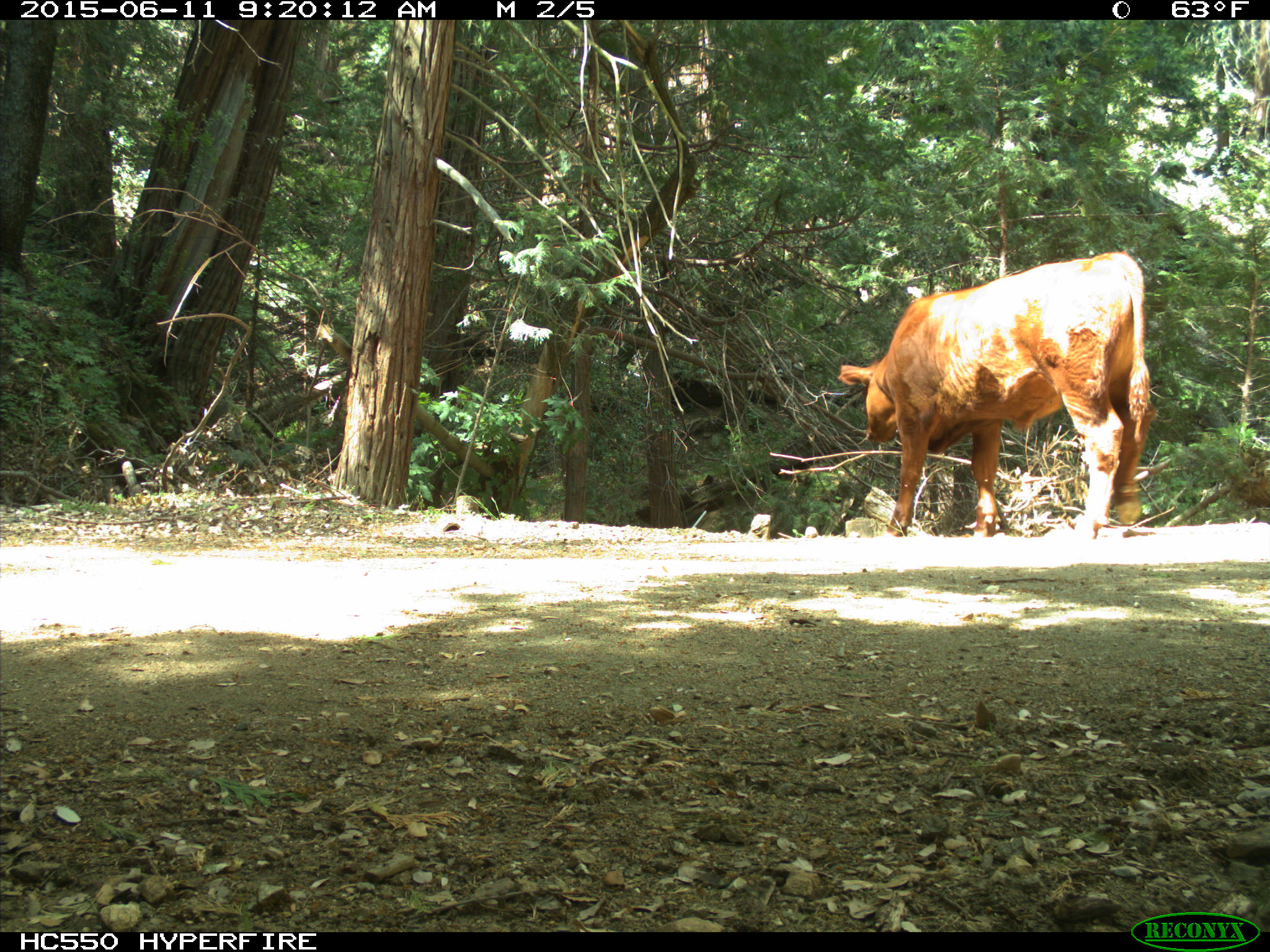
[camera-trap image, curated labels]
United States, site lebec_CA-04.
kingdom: Animalia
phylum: Chordata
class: Mammalia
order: Artiodactyla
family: Bovidae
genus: Bos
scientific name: Bos taurus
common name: domestic cow